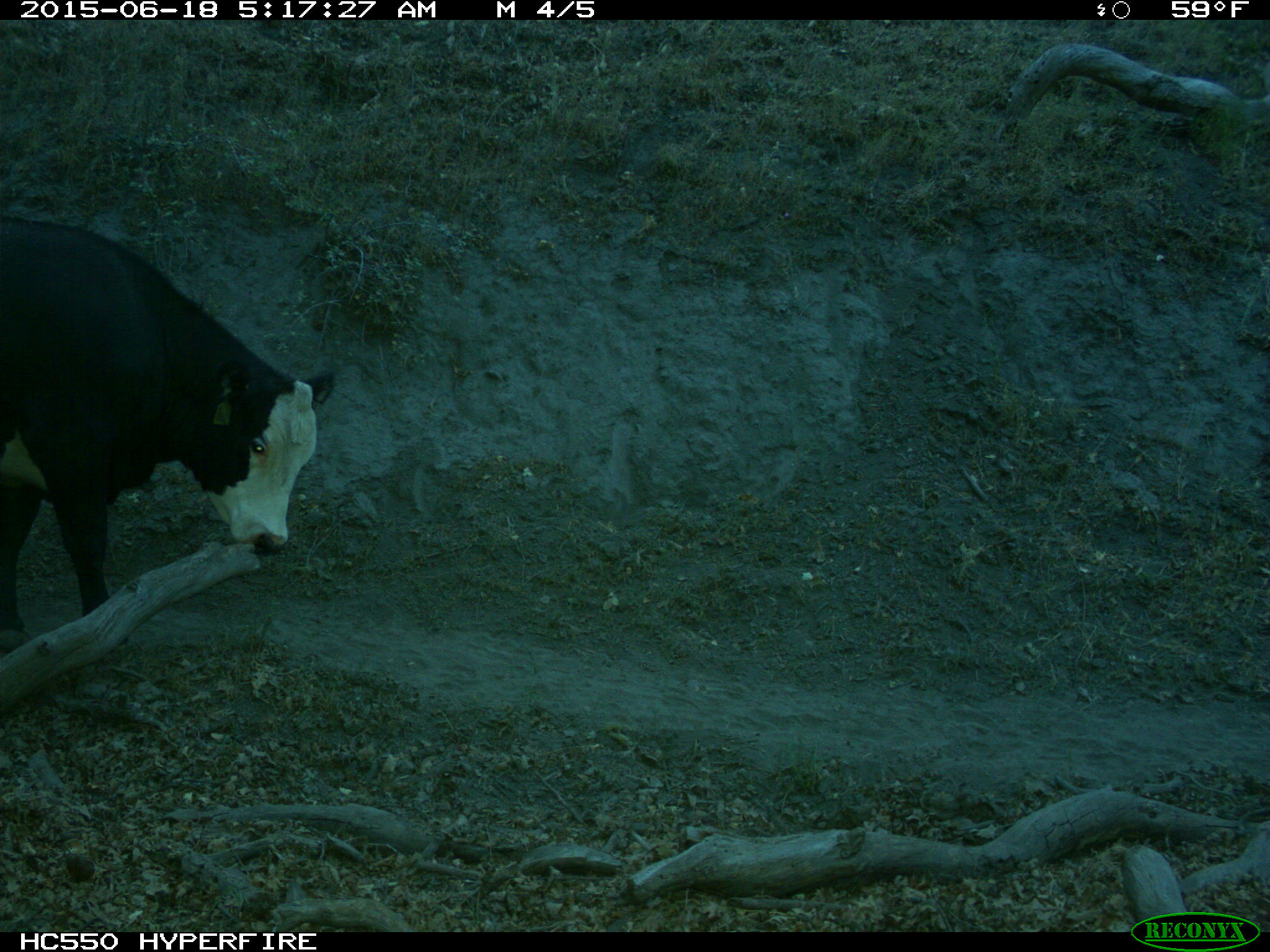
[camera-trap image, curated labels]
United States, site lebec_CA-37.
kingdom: Animalia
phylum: Chordata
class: Mammalia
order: Artiodactyla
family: Bovidae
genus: Bos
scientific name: Bos taurus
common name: domestic cow